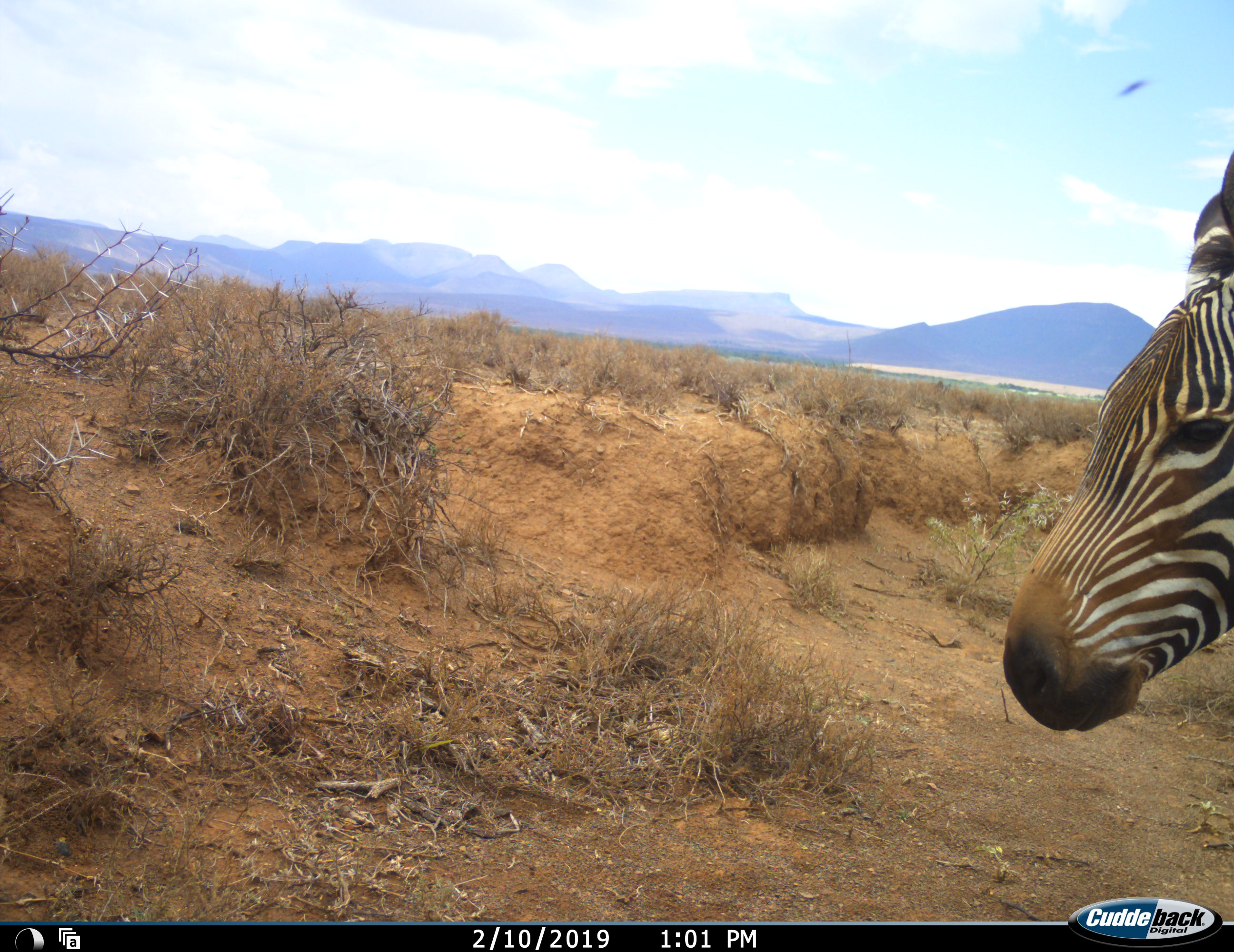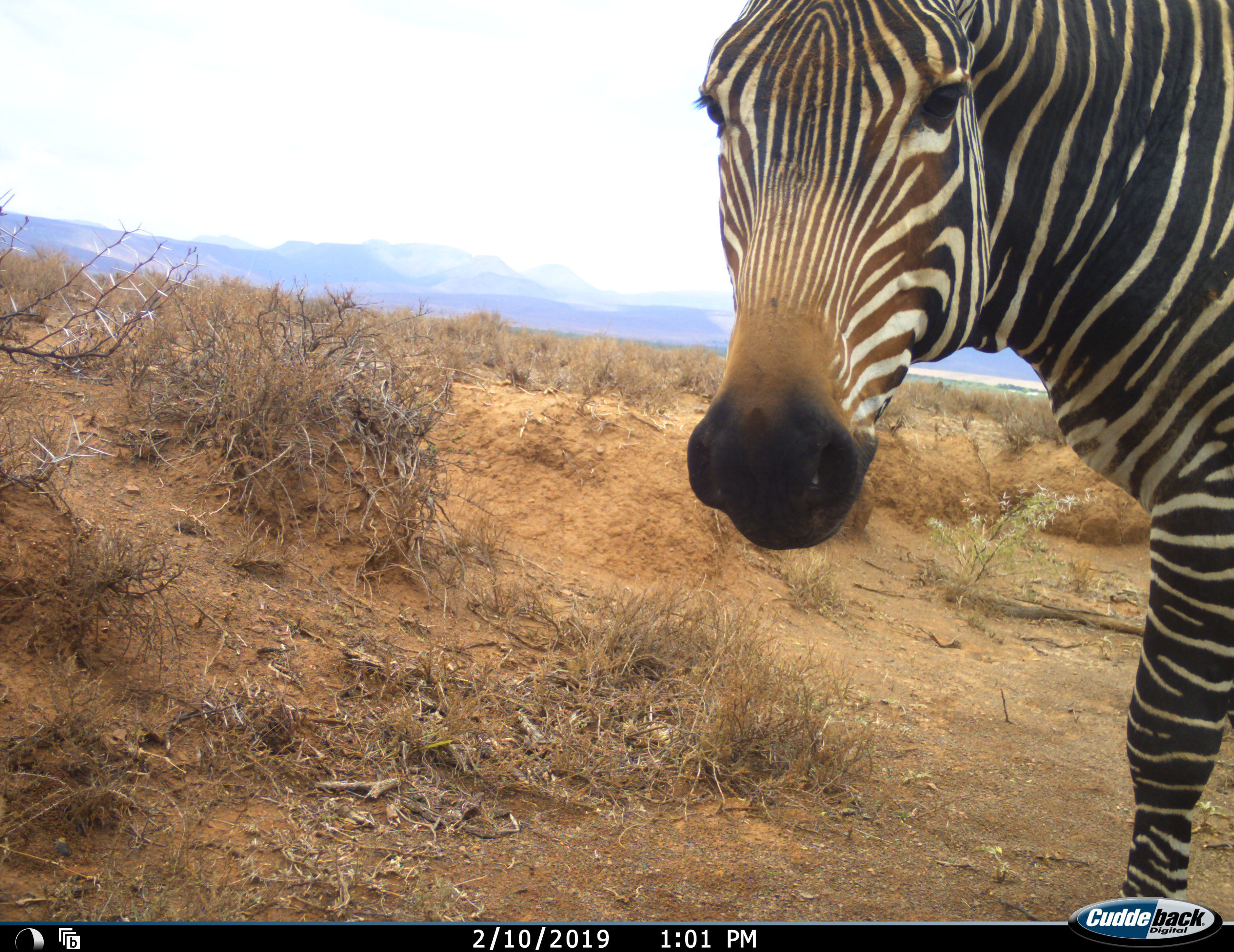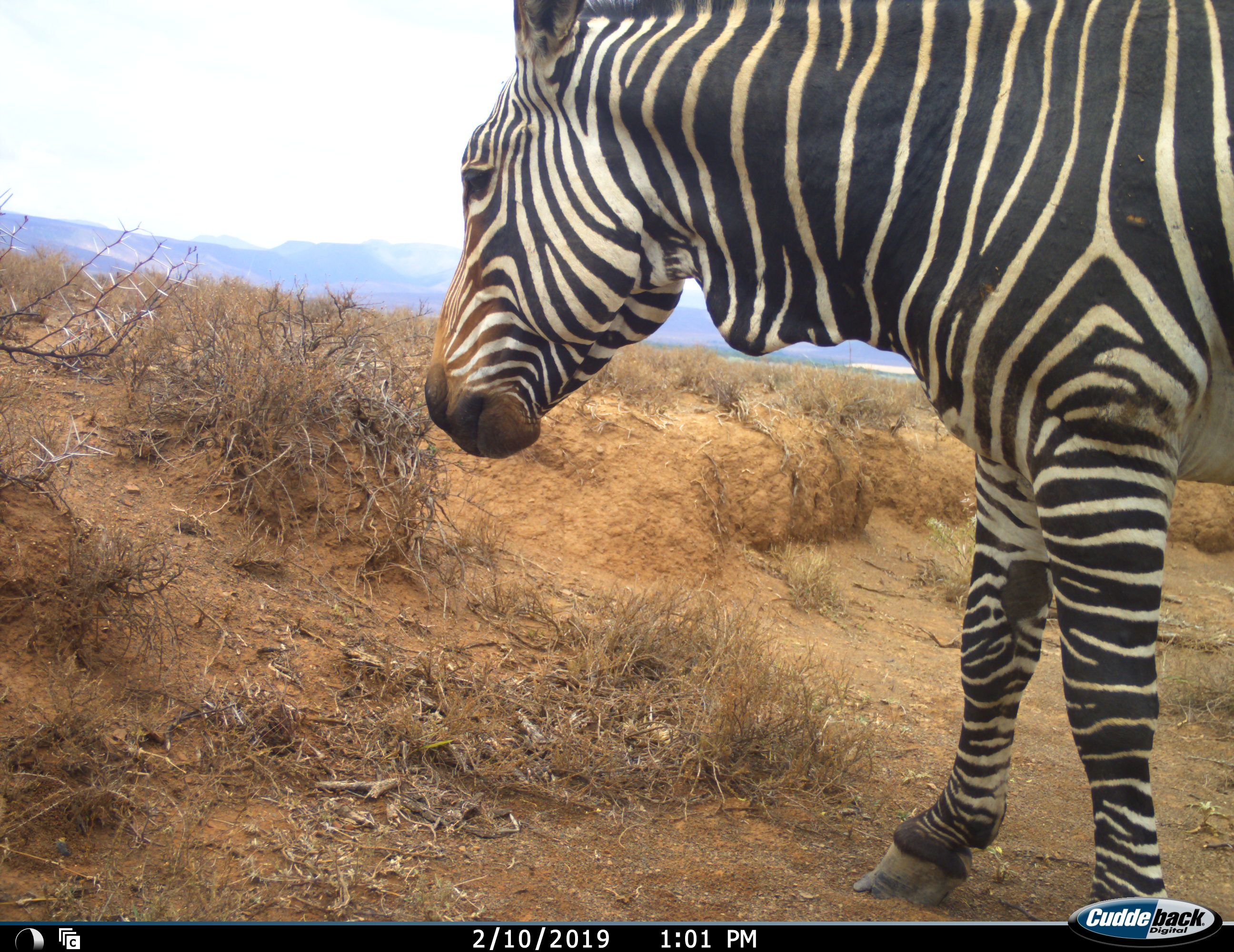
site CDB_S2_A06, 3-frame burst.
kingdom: Animalia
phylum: Chordata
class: Mammalia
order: Perissodactyla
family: Equidae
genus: Equus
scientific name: Equus zebra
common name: mountain zebra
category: zebramountain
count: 1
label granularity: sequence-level